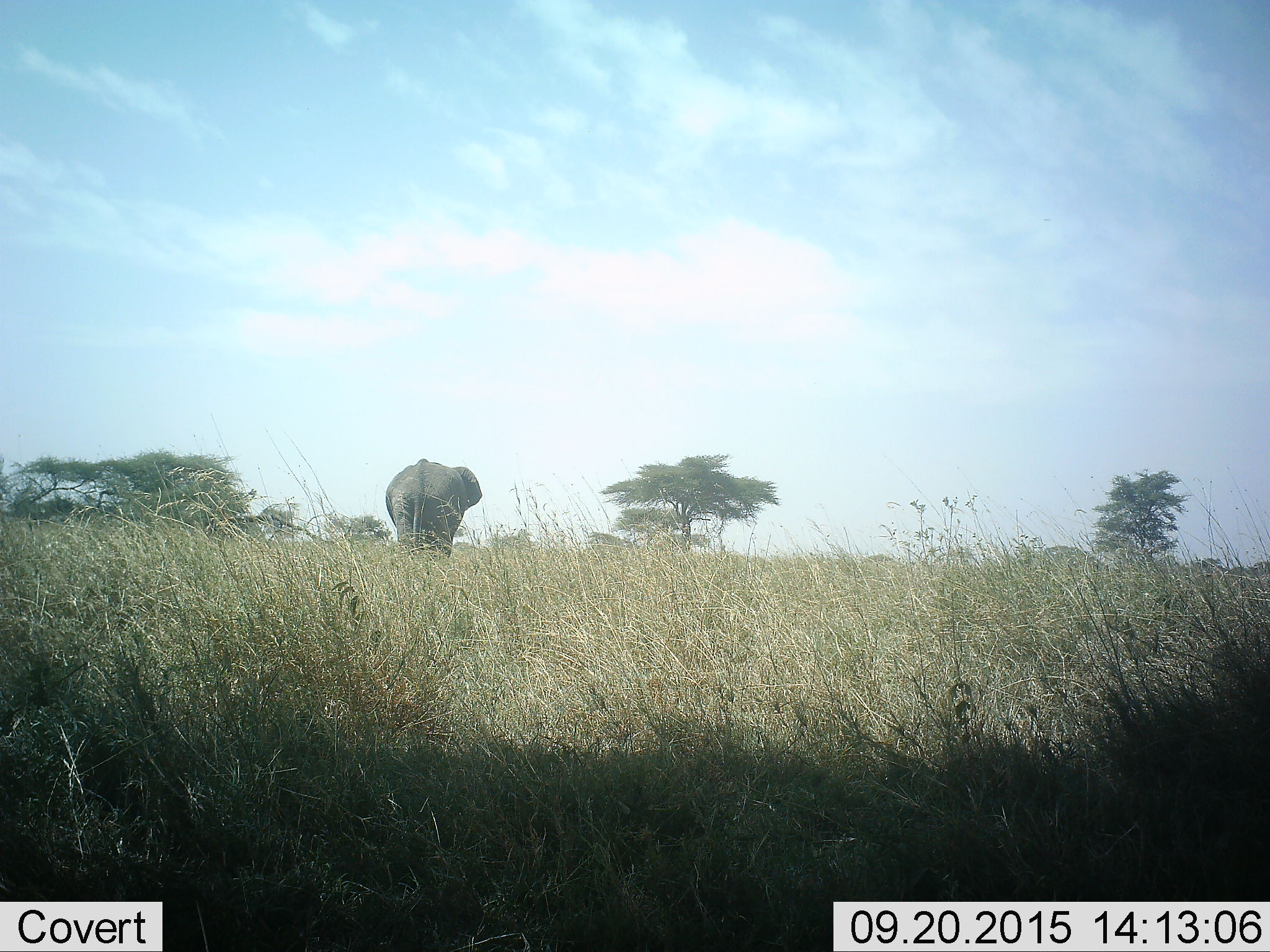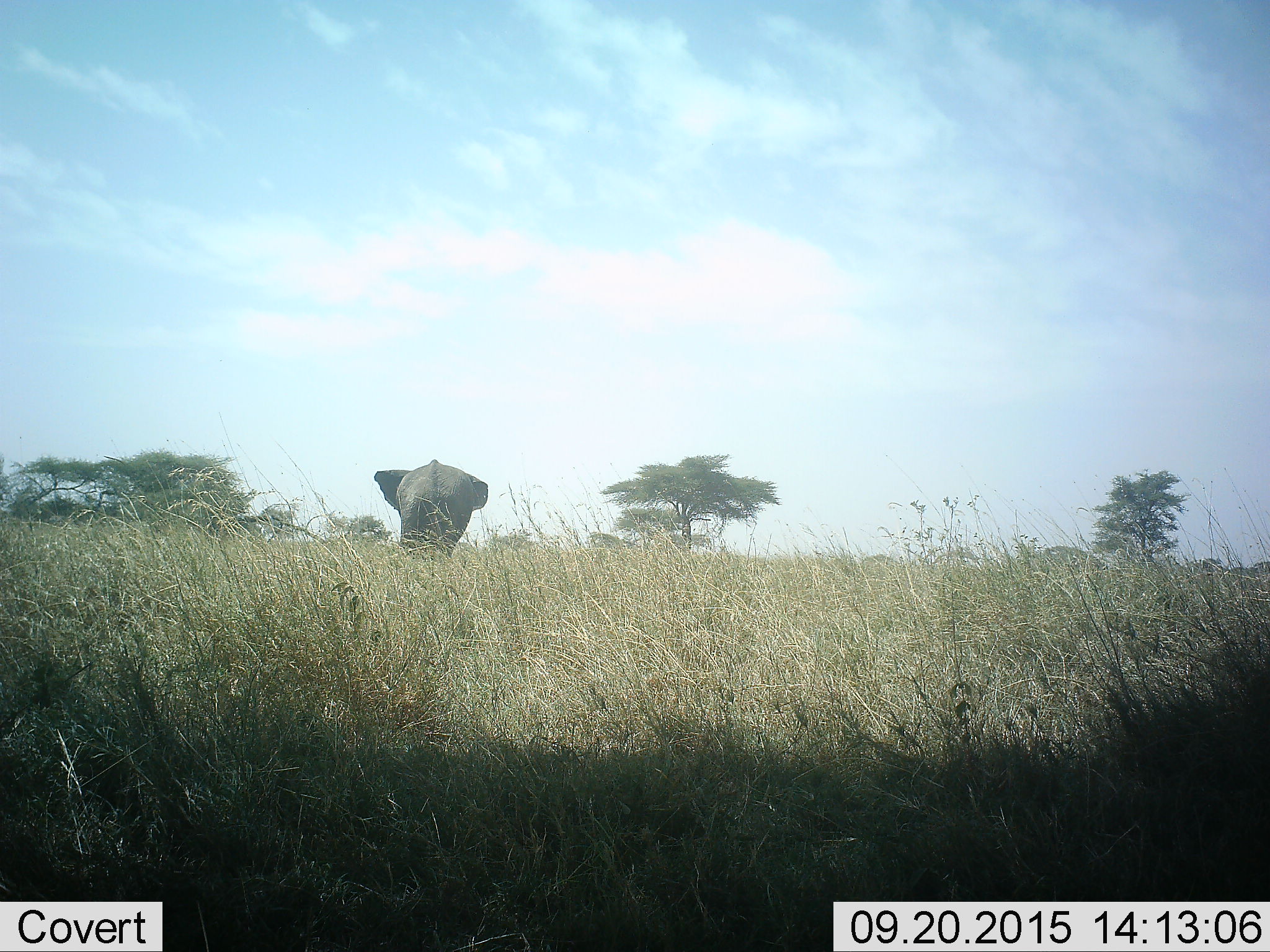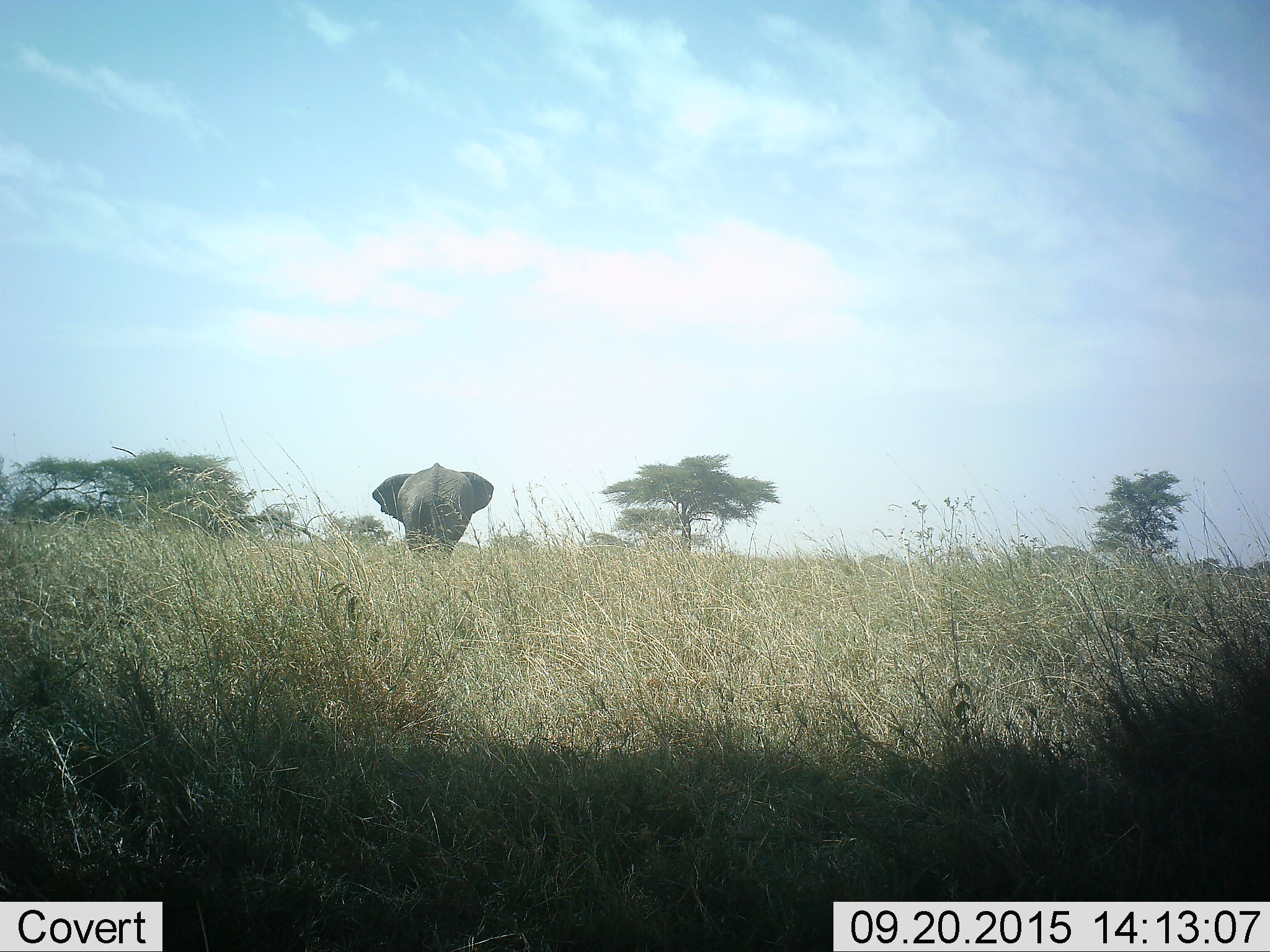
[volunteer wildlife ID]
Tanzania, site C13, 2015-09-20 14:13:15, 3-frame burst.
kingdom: Animalia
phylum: Chordata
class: Mammalia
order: Proboscidea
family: Elephantidae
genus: Loxodonta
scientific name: Loxodonta africana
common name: african bush elephant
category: elephant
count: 1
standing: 17%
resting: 0%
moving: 83%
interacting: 0%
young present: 0%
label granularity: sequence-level